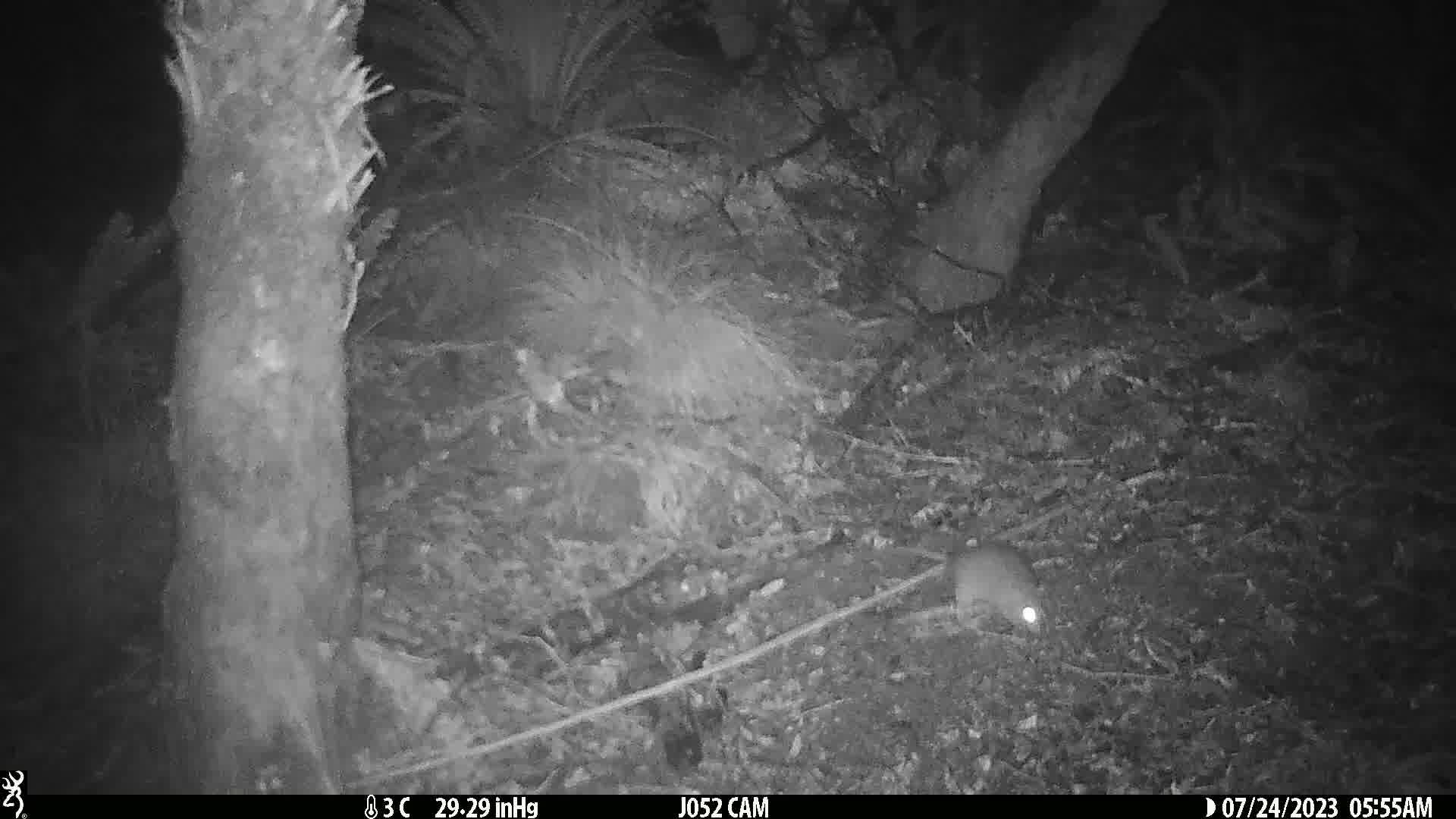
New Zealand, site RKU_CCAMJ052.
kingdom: Animalia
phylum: Chordata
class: Mammalia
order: Rodentia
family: Muridae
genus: Rattus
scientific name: Rattus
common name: rat